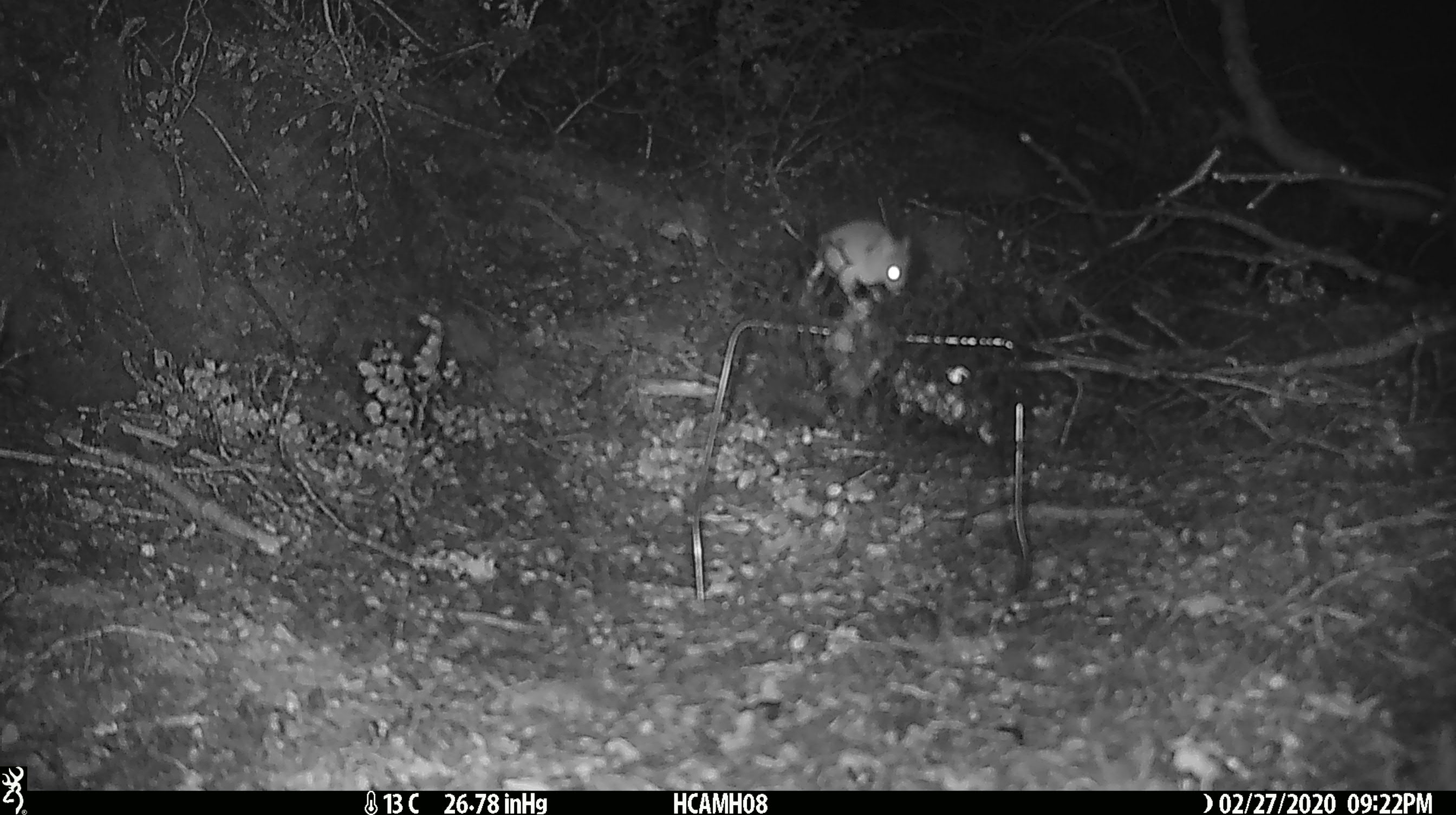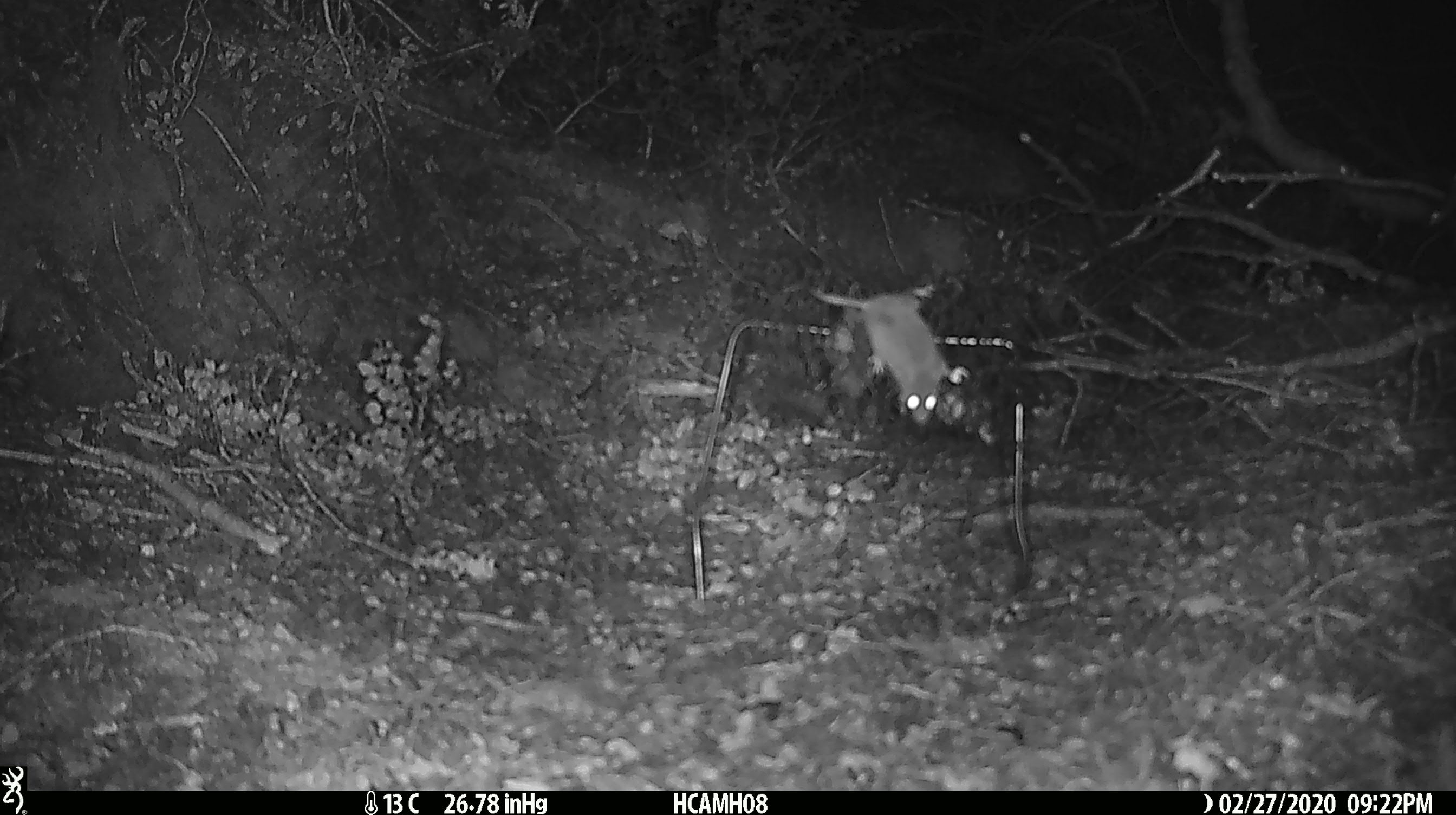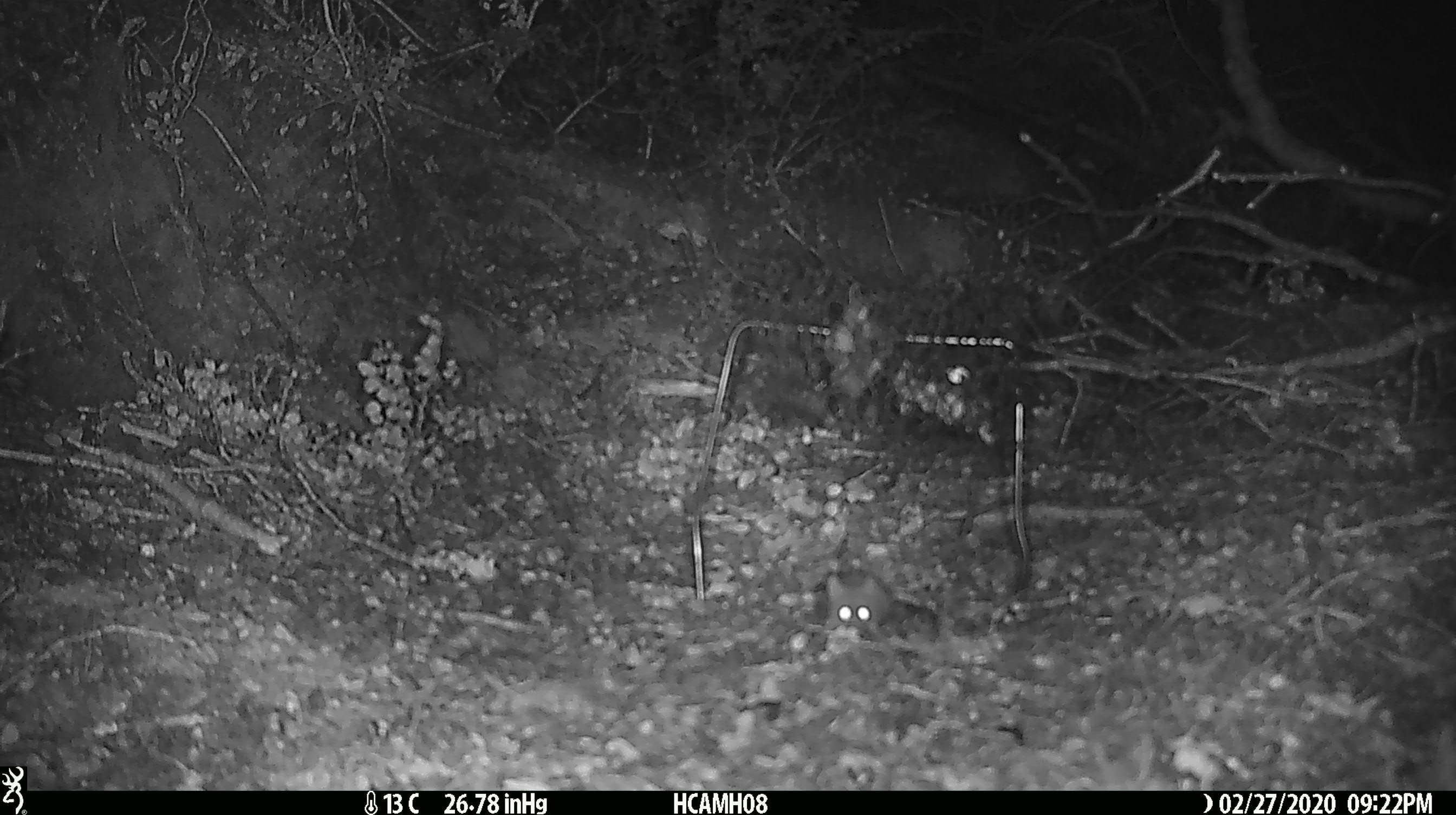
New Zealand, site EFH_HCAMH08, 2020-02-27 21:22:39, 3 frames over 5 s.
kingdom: Animalia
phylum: Chordata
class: Mammalia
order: Rodentia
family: Muridae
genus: Mus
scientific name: Mus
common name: mouse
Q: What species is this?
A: Mouse (Mus).